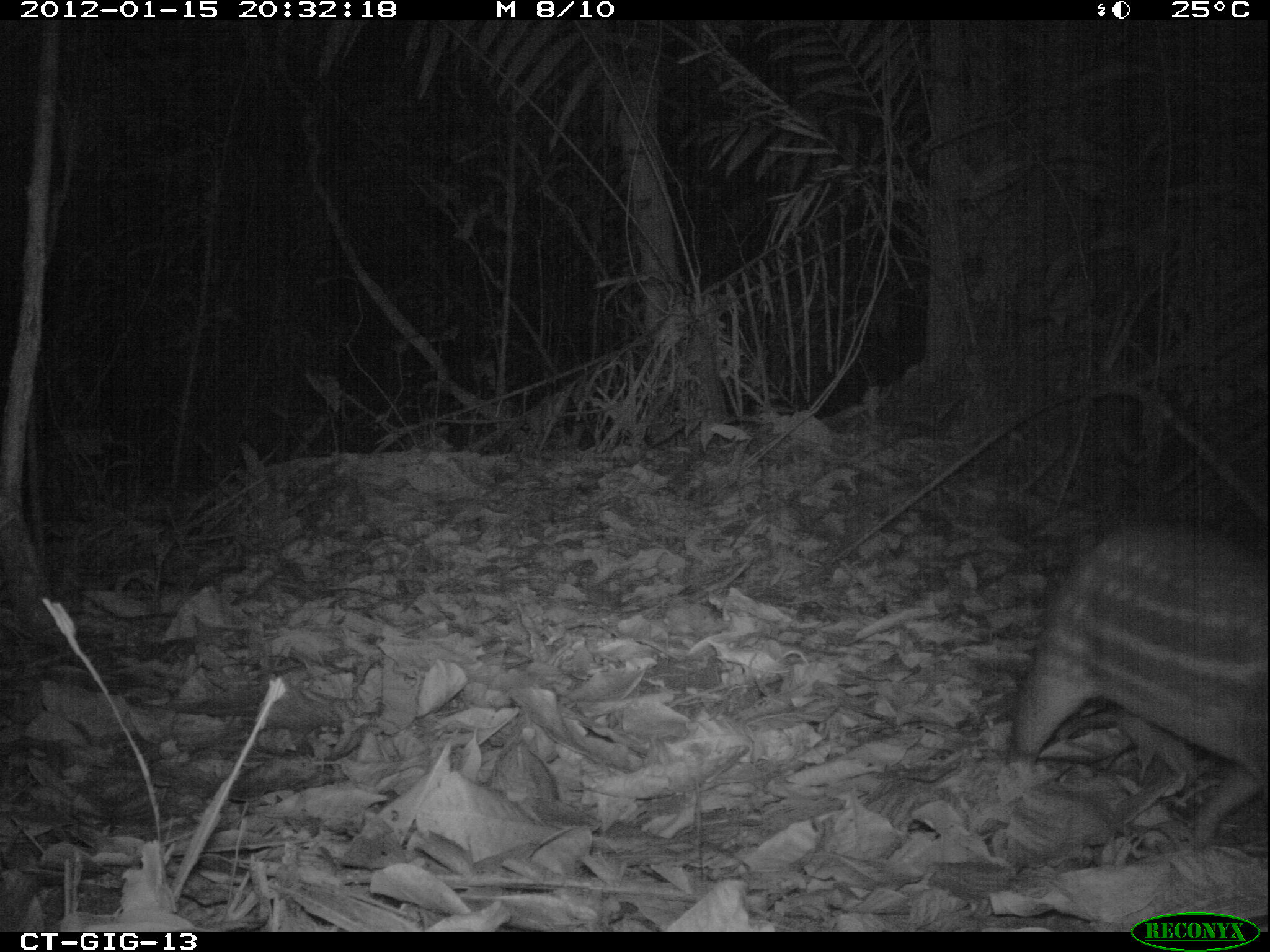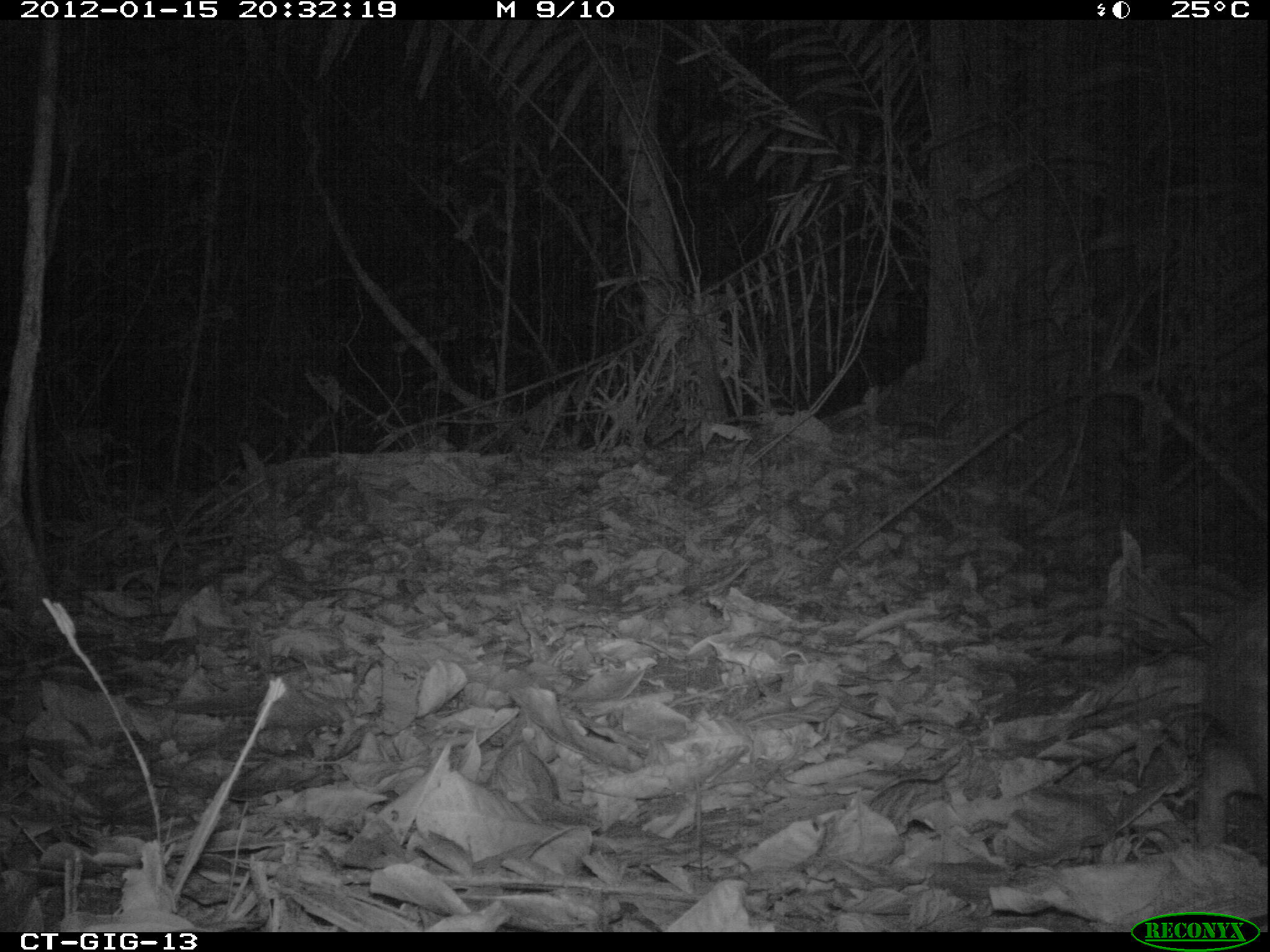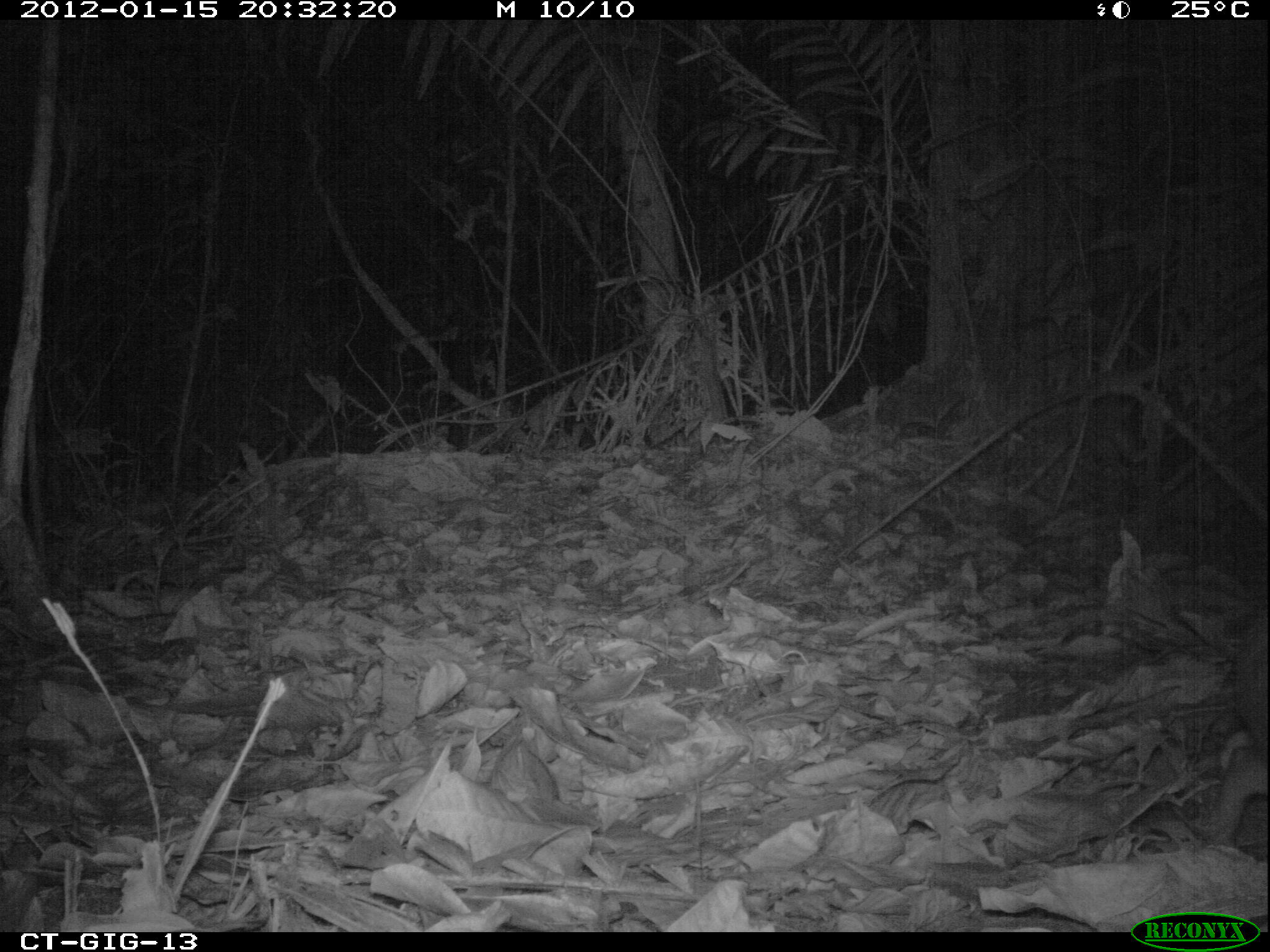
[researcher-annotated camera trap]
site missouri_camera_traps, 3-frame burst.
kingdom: Animalia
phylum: Chordata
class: Mammalia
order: Rodentia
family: Cuniculidae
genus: Cuniculus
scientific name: Cuniculus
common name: paca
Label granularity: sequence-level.